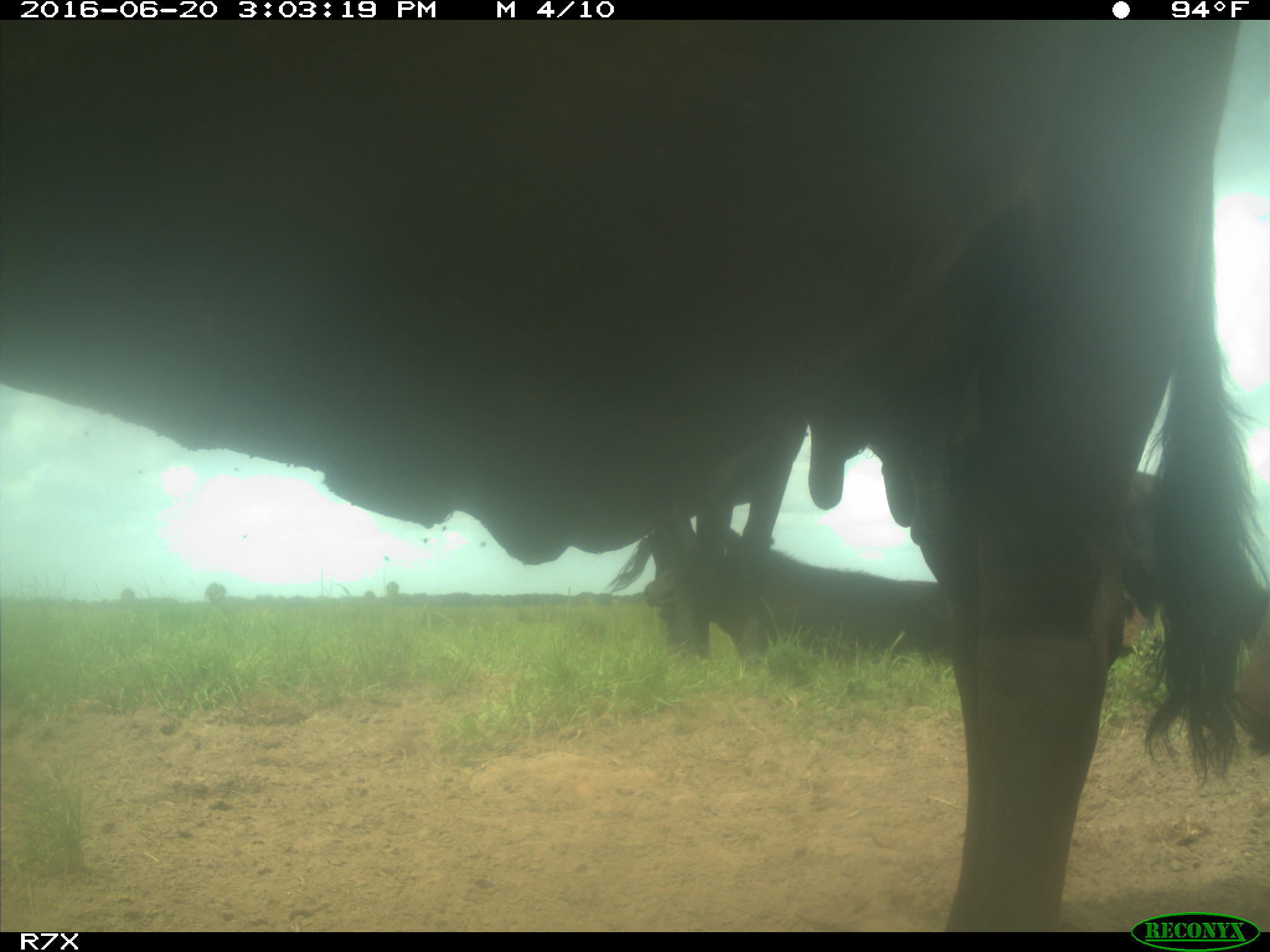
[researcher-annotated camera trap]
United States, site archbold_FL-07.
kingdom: Animalia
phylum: Chordata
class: Mammalia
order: Artiodactyla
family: Bovidae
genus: Bos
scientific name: Bos taurus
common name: domestic cow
Bos taurus (domestic cow).